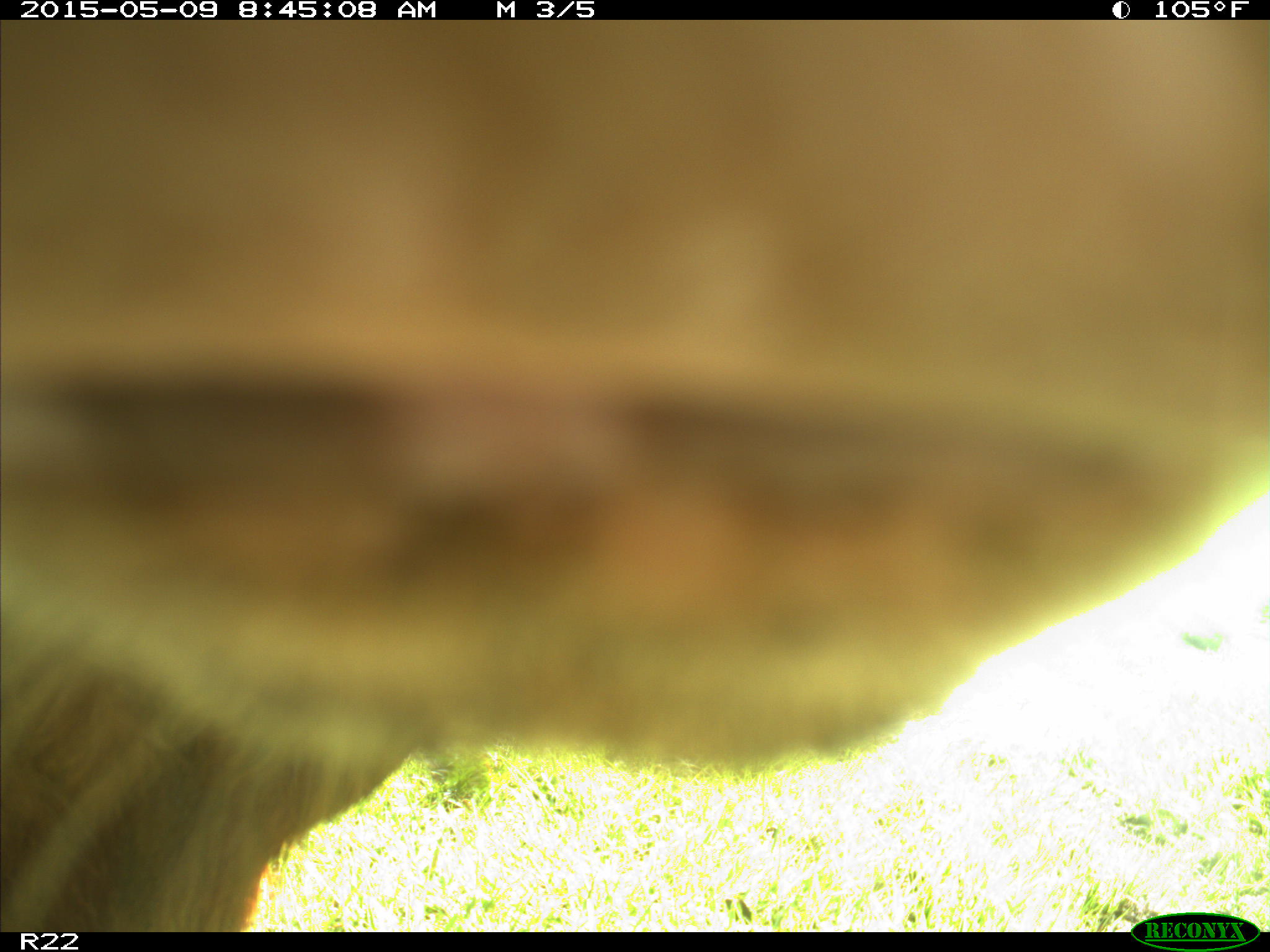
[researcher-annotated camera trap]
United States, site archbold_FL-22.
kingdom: Animalia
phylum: Chordata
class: Mammalia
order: Artiodactyla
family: Bovidae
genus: Bos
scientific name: Bos taurus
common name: domestic cow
Bos taurus (domestic cow).